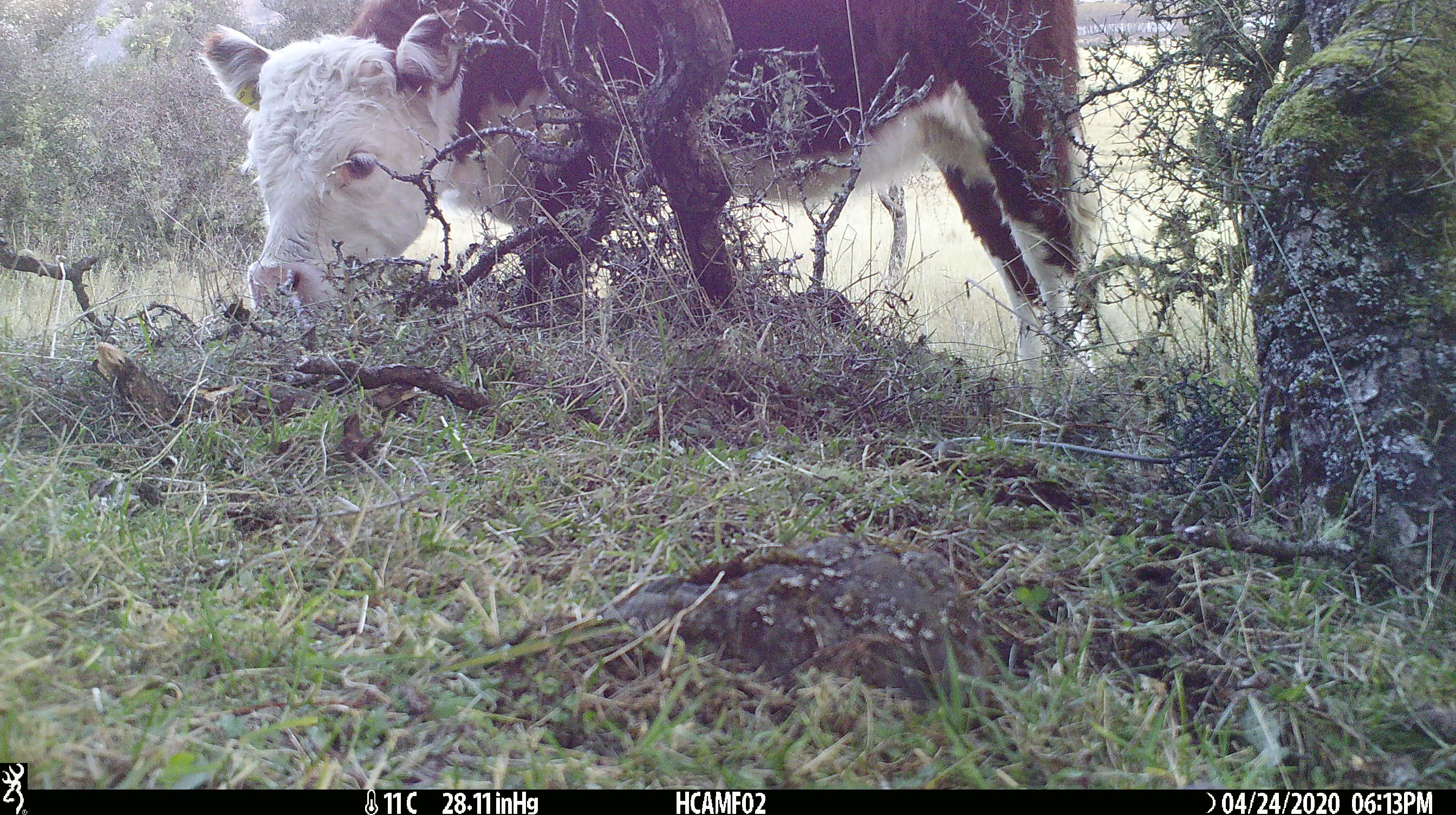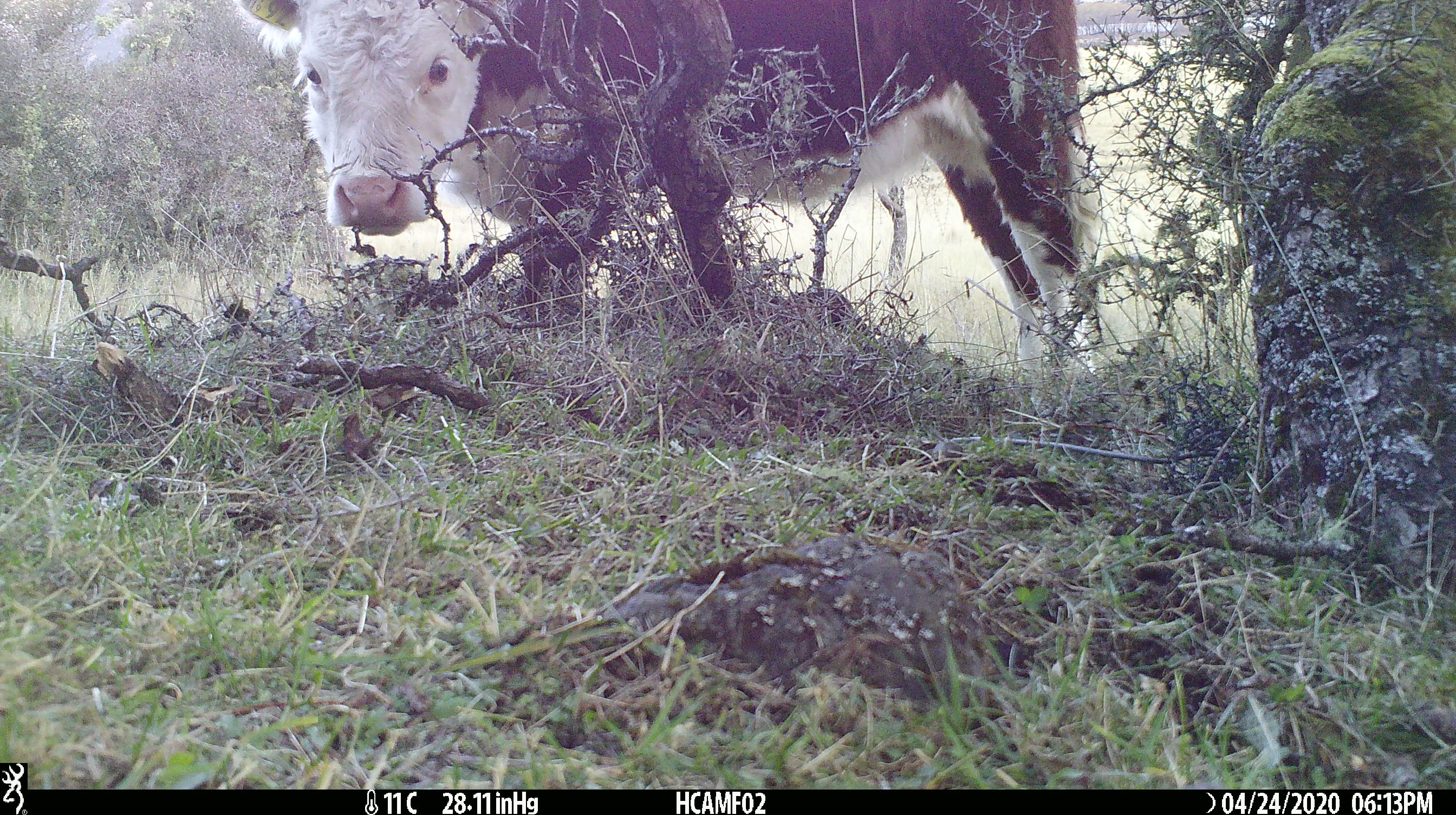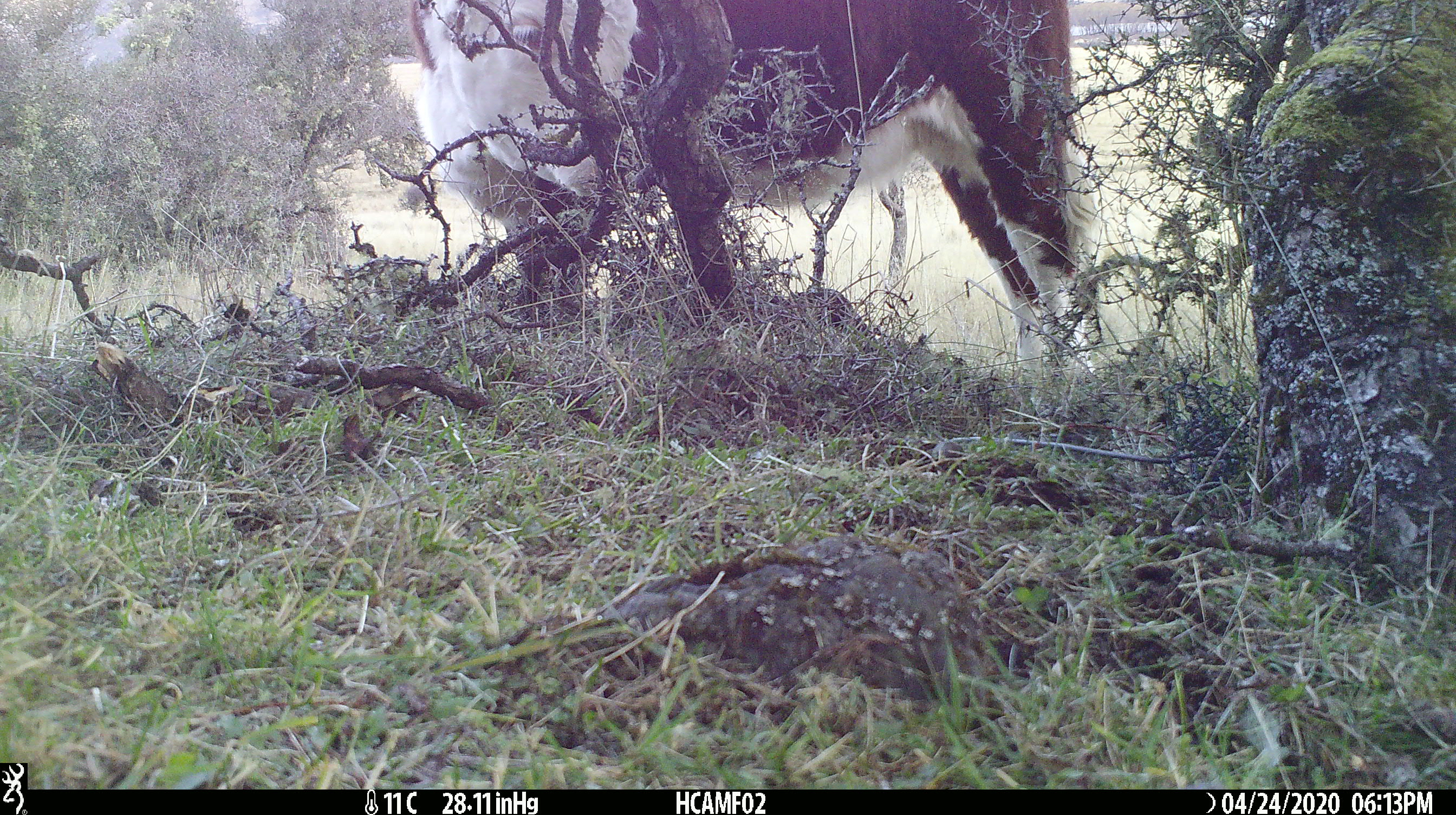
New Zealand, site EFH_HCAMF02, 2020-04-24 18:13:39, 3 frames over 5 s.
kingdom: Animalia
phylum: Chordata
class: Mammalia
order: Artiodactyla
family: Bovidae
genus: Bos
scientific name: Bos taurus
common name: domestic cow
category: cow